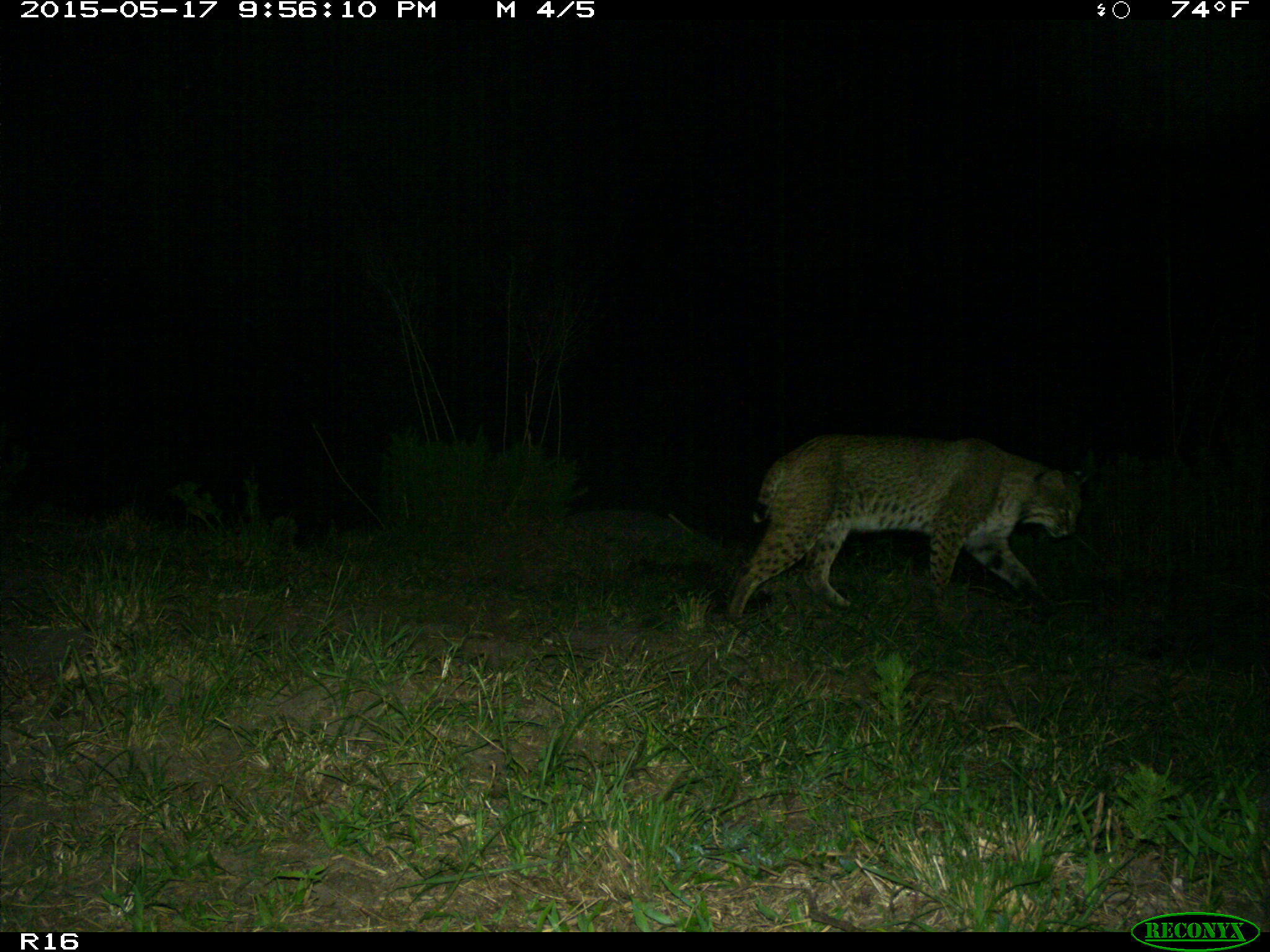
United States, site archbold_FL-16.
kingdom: Animalia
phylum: Chordata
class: Mammalia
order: Carnivora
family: Felidae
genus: Lynx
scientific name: Lynx rufus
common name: bobcat